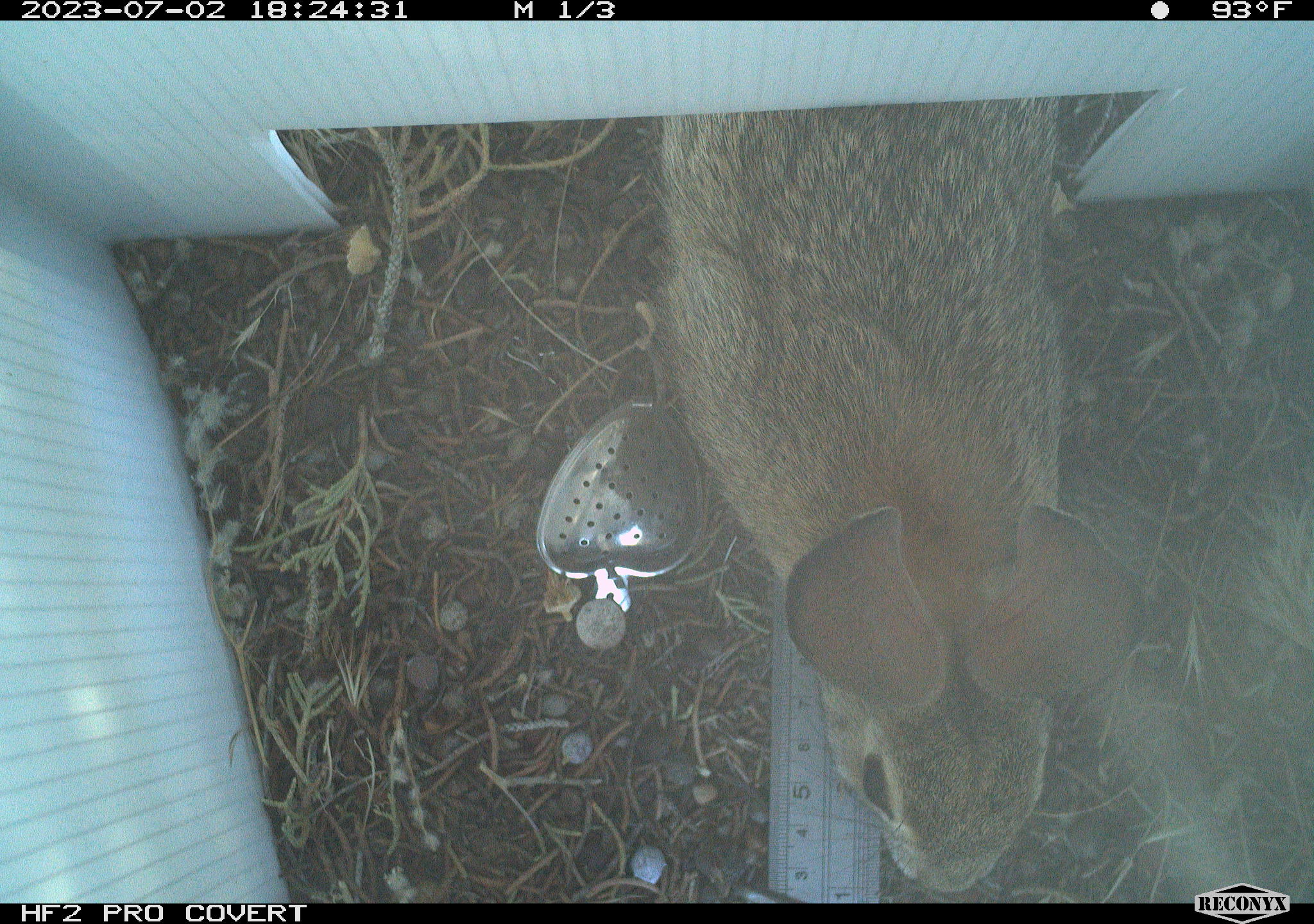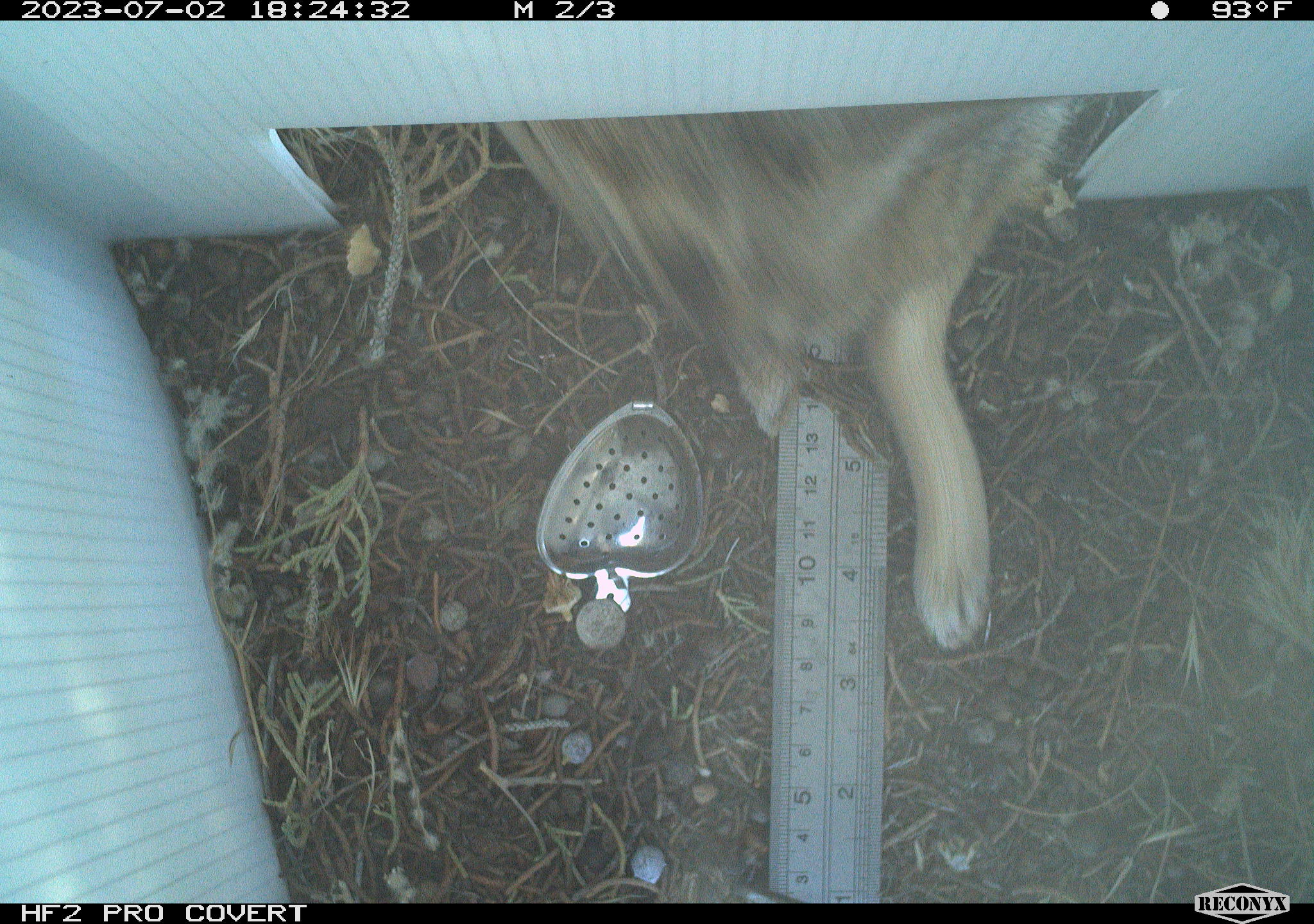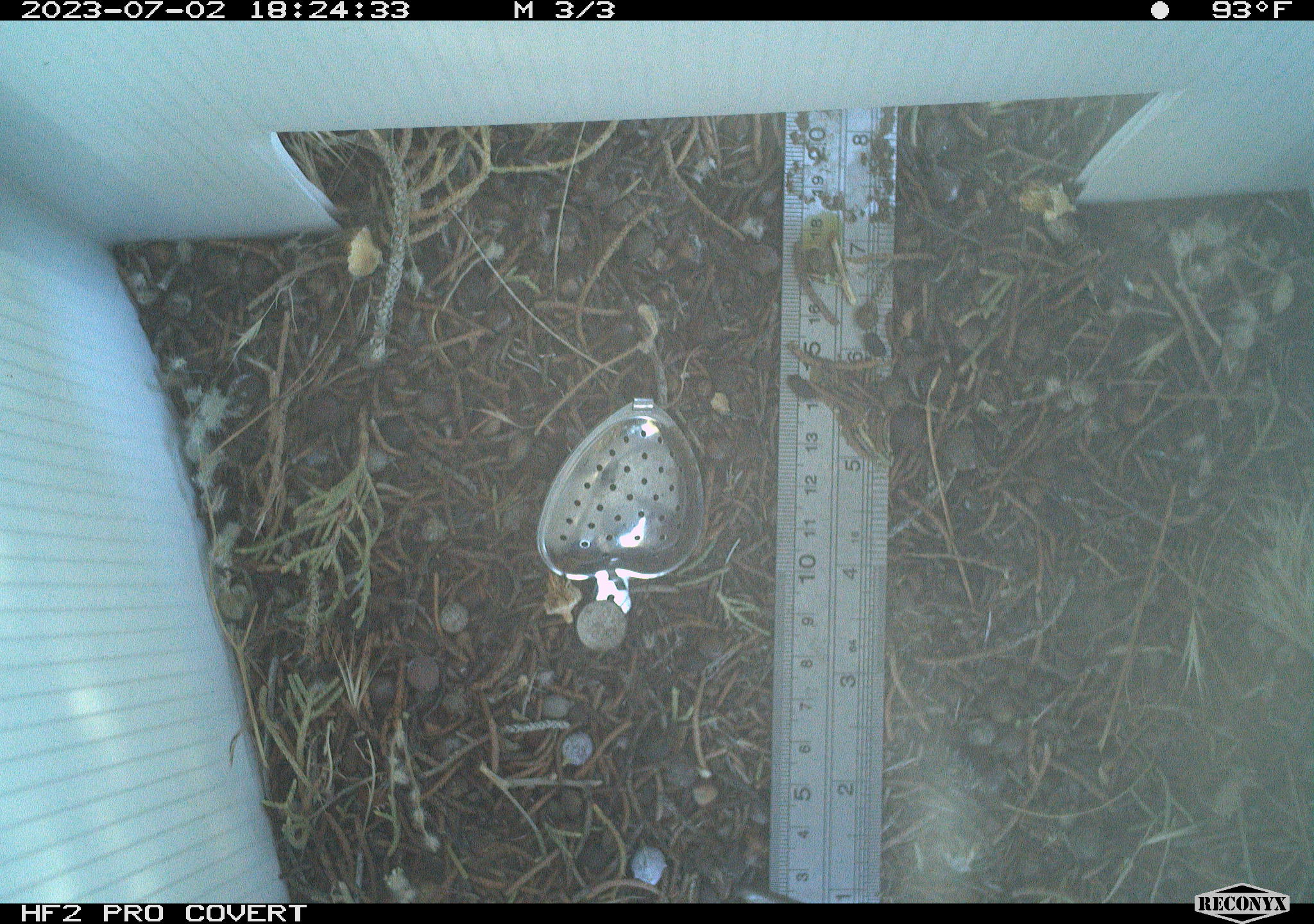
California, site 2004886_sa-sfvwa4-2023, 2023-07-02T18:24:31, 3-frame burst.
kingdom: Animalia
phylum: Chordata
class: Mammalia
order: Lagomorpha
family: Leporidae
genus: Sylvilagus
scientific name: Sylvilagus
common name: cottontail rabbits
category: sylvilagus species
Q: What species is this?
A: Sylvilagus species (cottontail rabbits) (Sylvilagus).